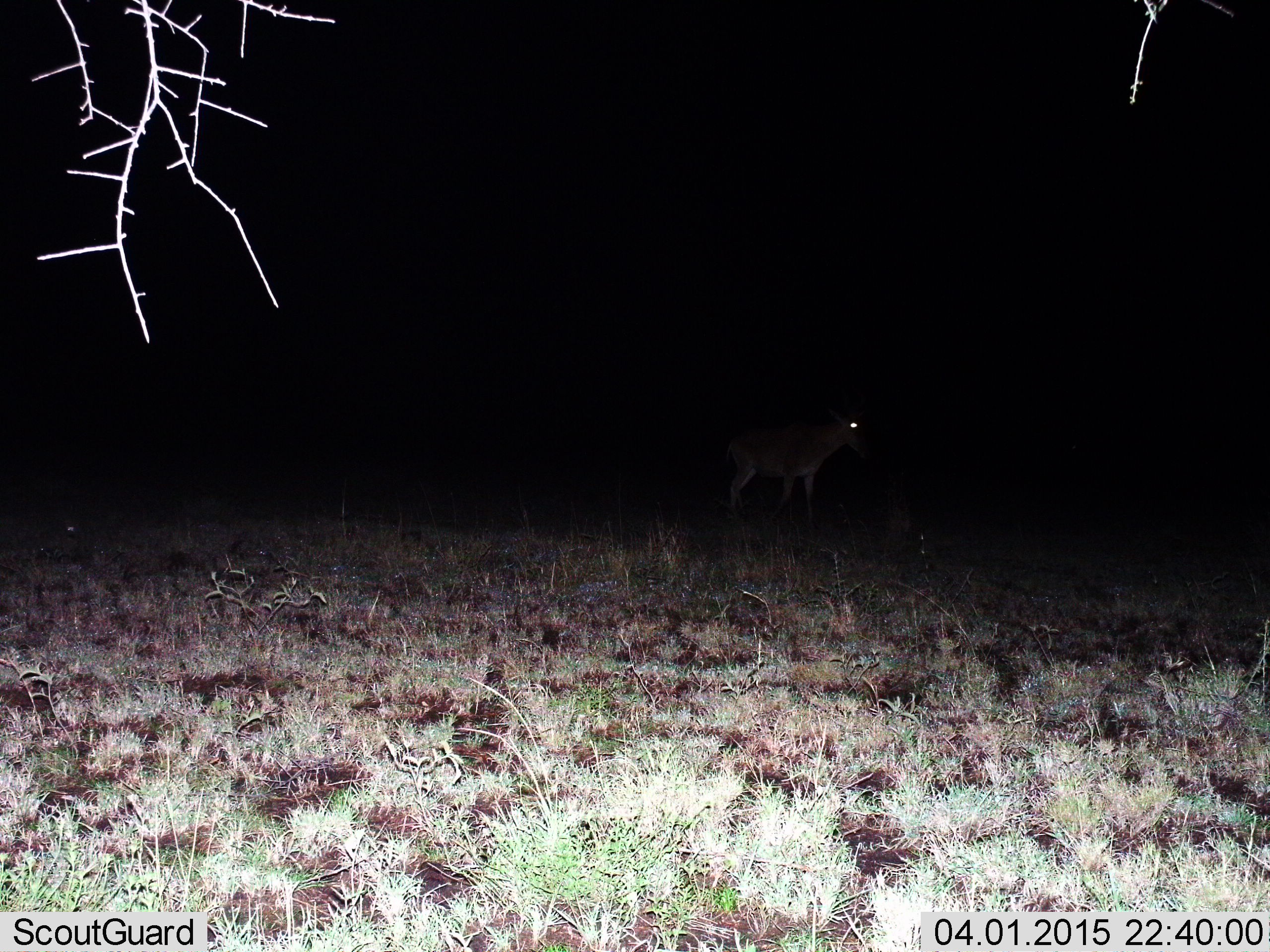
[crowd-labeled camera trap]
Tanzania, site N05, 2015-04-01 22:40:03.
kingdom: Animalia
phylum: Chordata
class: Mammalia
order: Artiodactyla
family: Bovidae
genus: Alcelaphus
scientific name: Alcelaphus buselaphus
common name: hartebeest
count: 1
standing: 44%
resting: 0%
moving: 56%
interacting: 0%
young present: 0%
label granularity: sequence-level